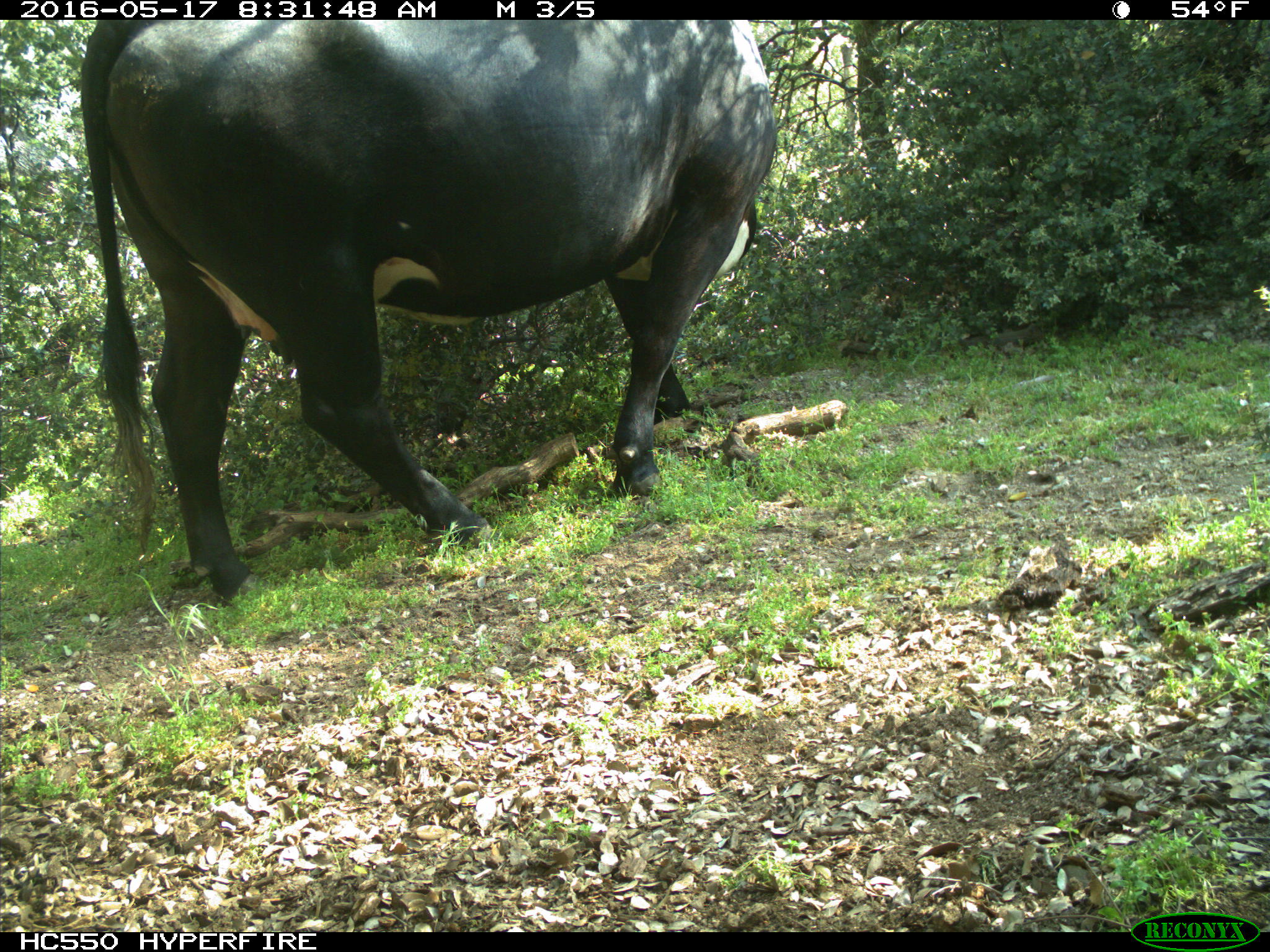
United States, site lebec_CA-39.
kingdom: Animalia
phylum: Chordata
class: Mammalia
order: Artiodactyla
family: Bovidae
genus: Bos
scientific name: Bos taurus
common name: domestic cow